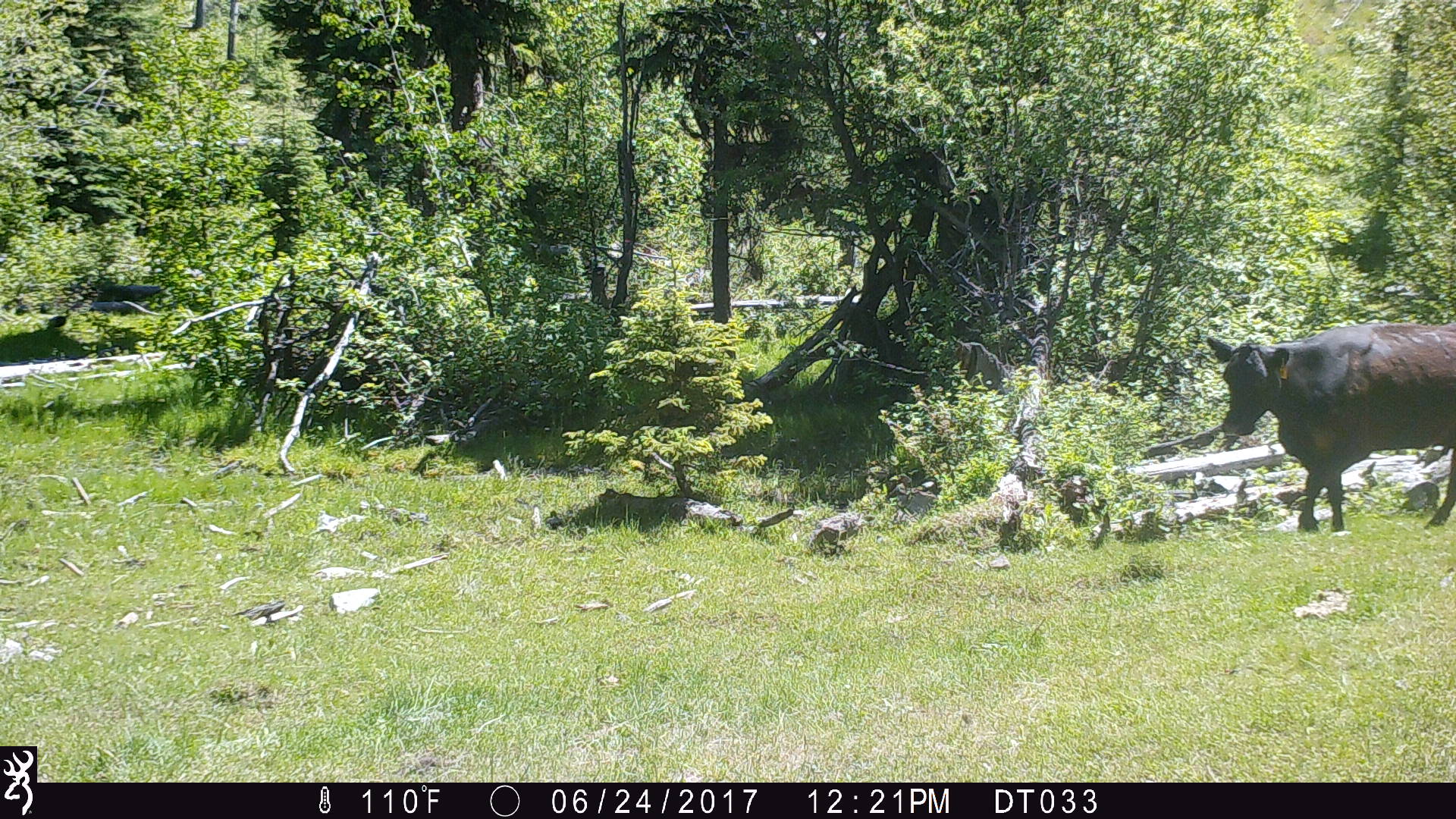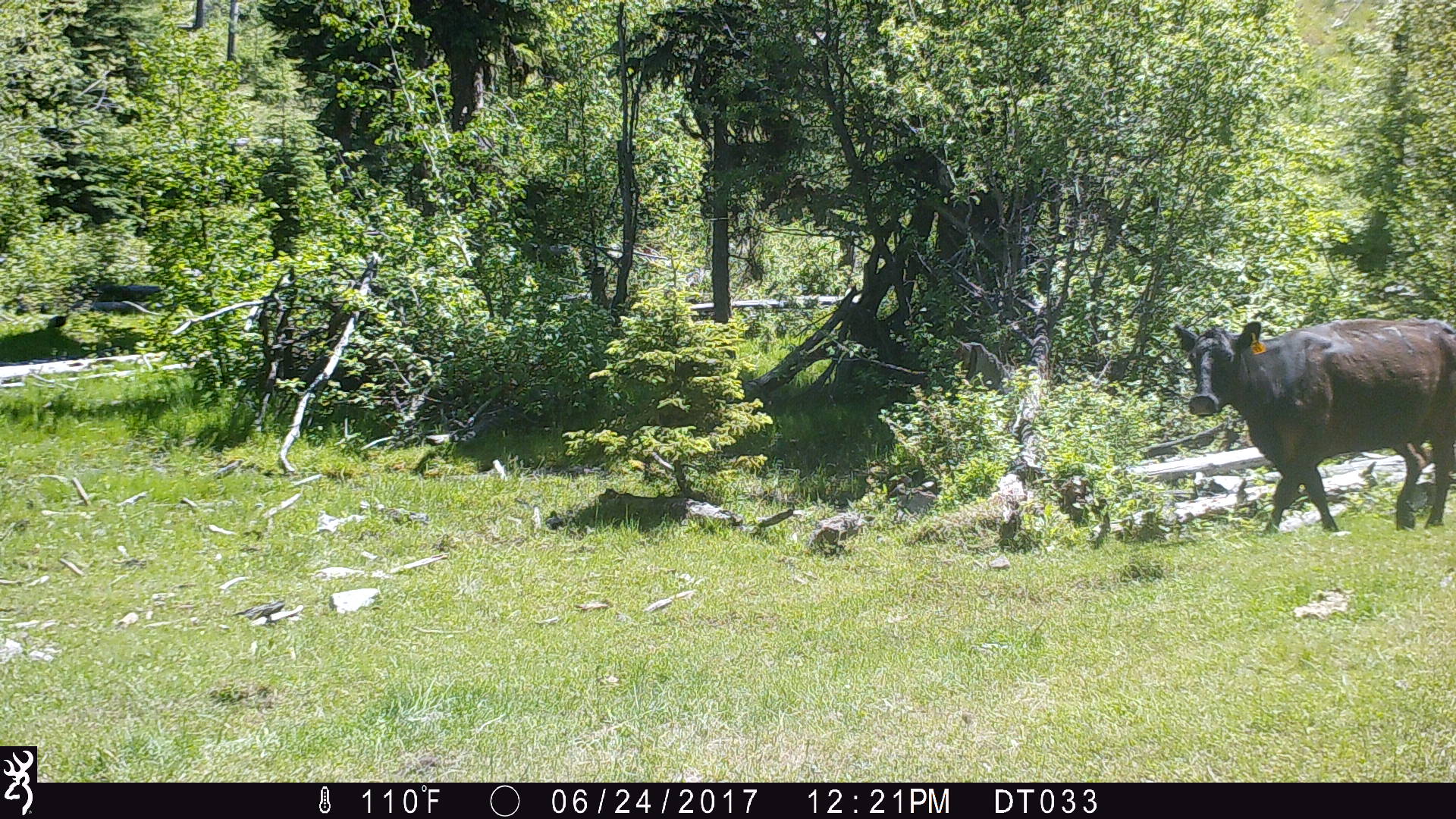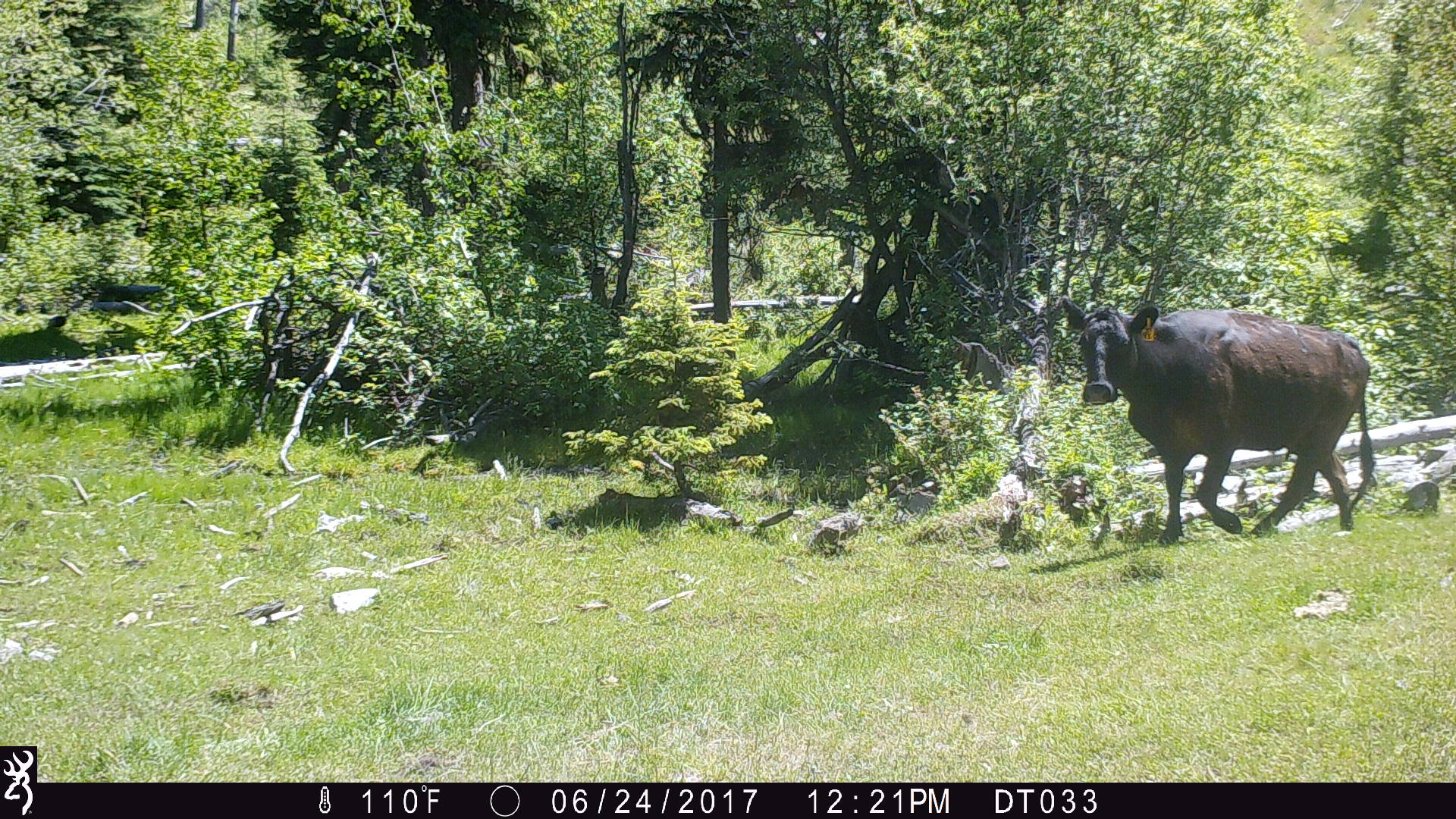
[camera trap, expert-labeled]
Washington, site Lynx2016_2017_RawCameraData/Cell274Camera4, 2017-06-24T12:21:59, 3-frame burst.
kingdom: Animalia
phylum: Chordata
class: Mammalia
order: Artiodactyla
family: Bovidae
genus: Bos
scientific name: Bos taurus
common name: domestic cattle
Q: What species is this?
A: Domestic cattle (Bos taurus).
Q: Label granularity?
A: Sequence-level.